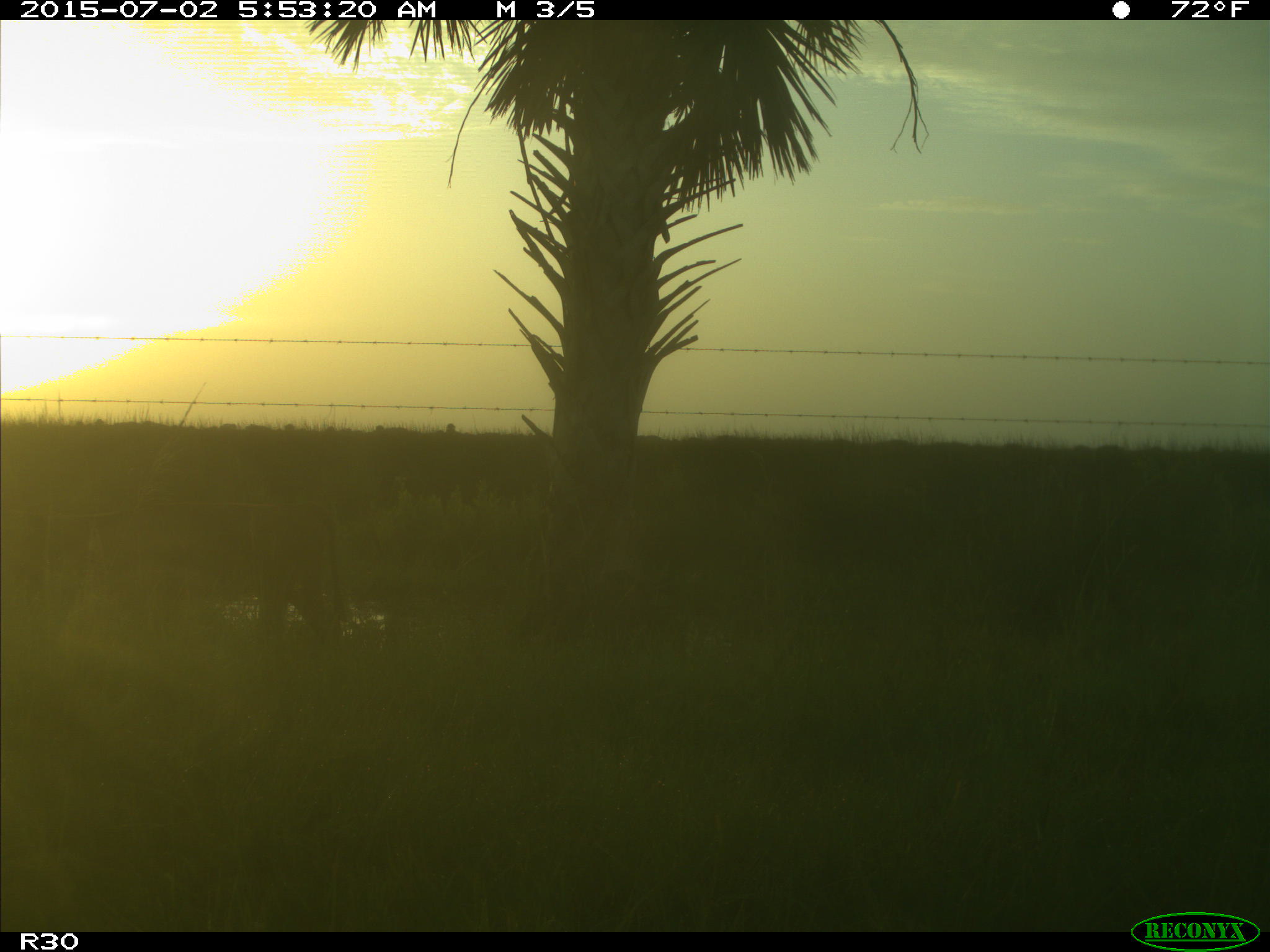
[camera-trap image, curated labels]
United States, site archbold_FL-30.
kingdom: Animalia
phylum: Chordata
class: Mammalia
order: Artiodactyla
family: Bovidae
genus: Bos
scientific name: Bos taurus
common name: domestic cow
Bos taurus (domestic cow).